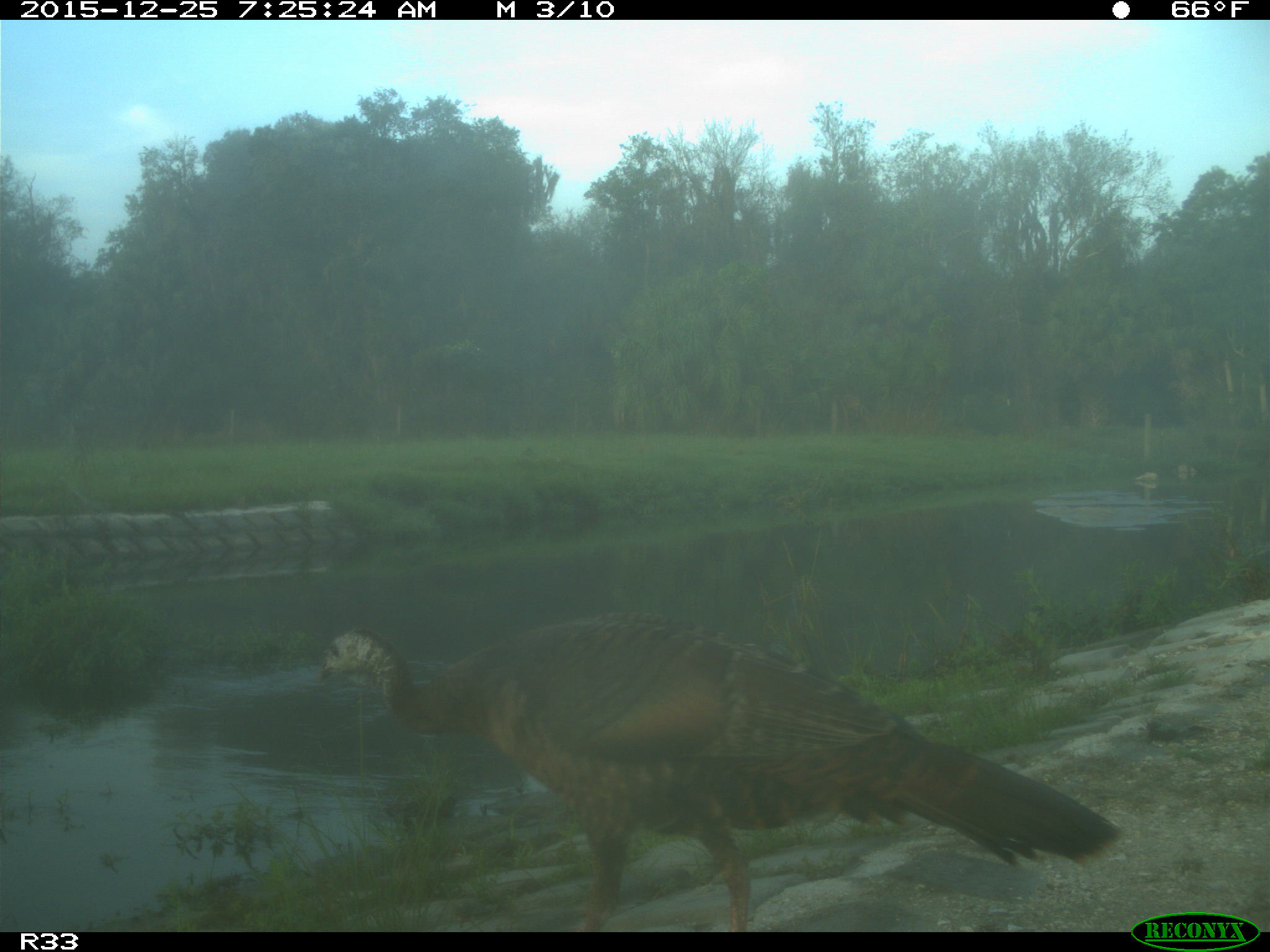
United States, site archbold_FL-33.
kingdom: Animalia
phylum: Chordata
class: Aves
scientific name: Aves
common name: birds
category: unidentified bird